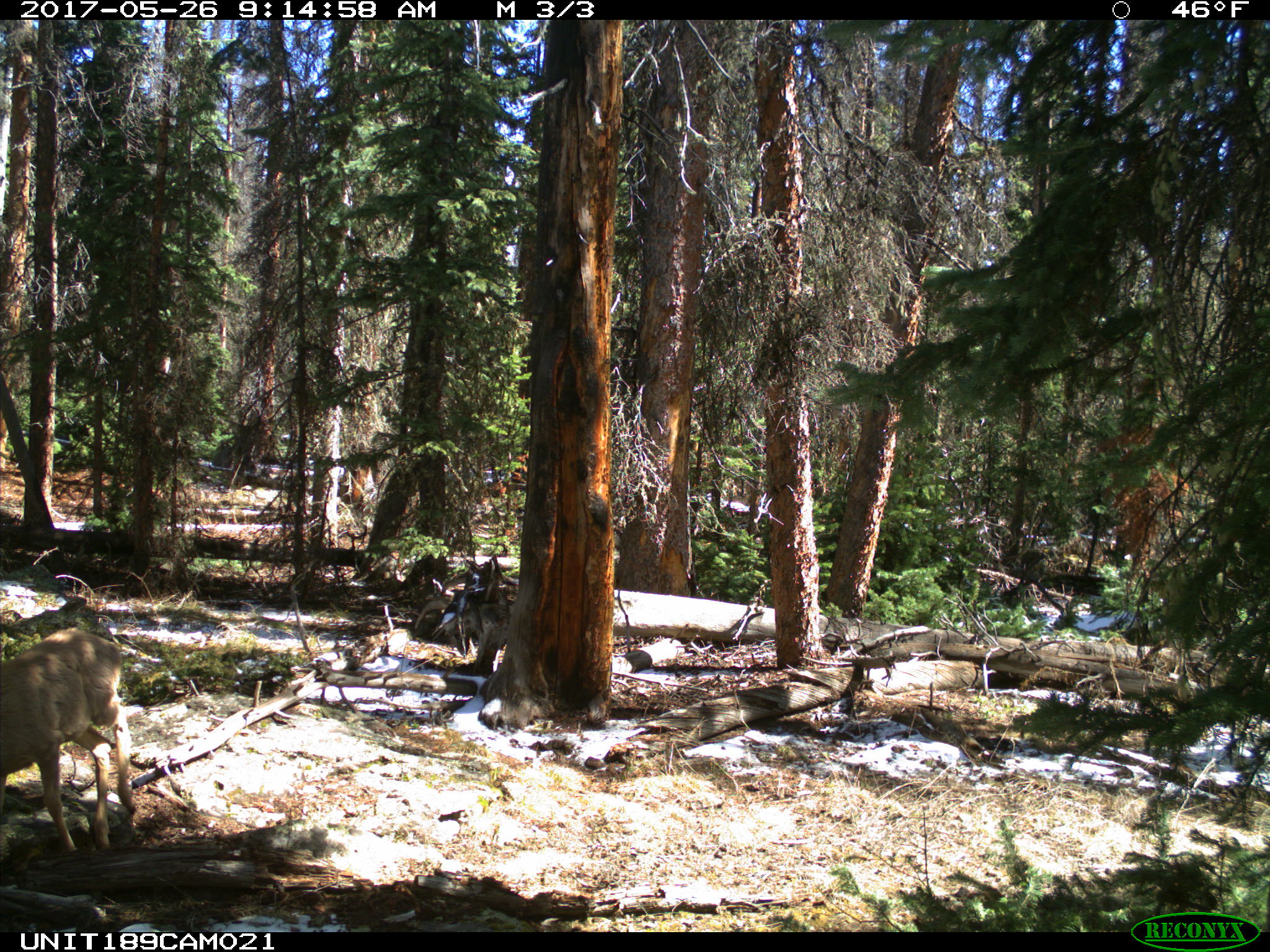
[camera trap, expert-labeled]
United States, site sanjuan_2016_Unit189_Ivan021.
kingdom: Animalia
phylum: Chordata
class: Mammalia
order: Artiodactyla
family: Cervidae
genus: Odocoileus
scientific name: Odocoileus hemionus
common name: mule deer